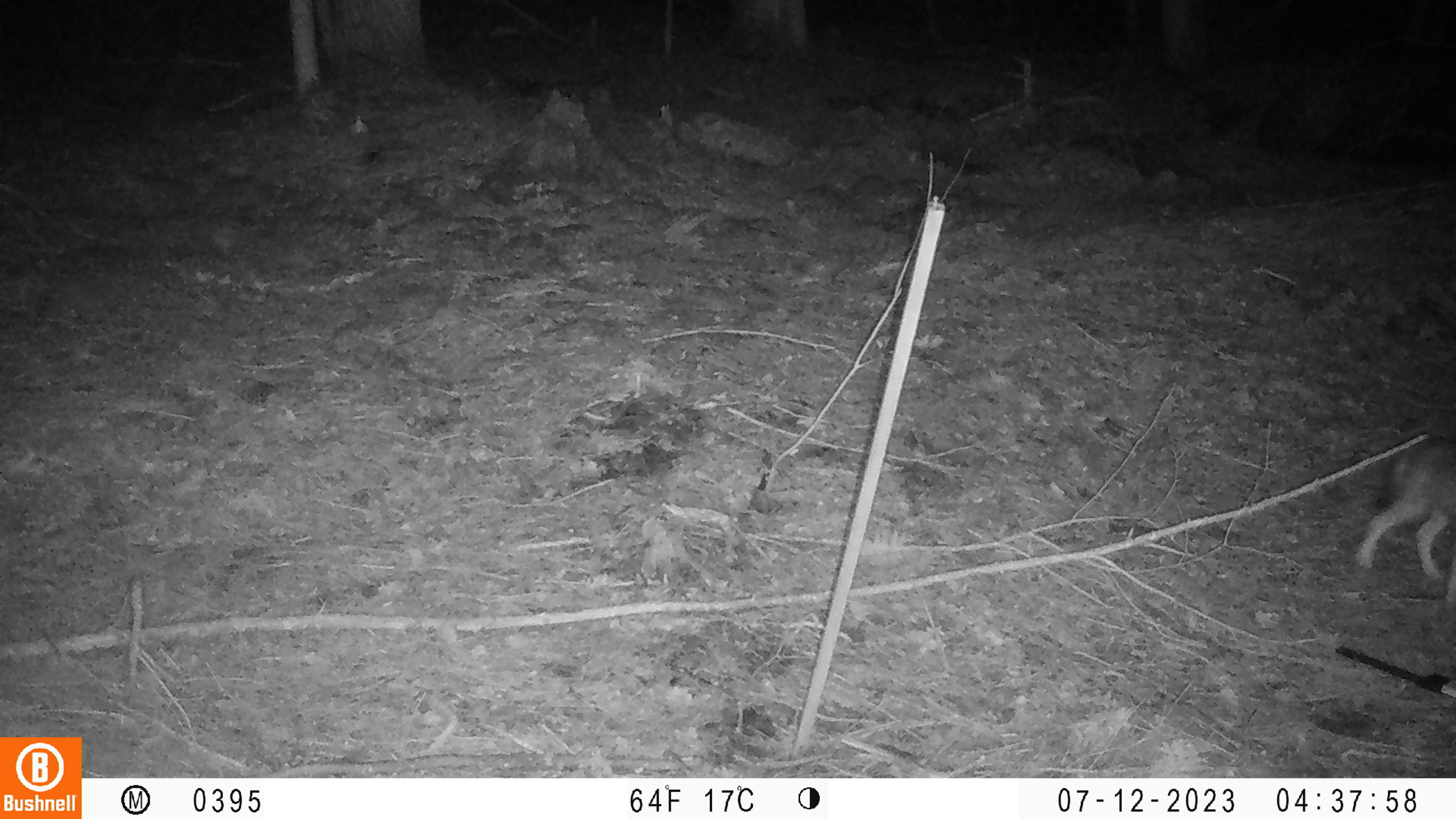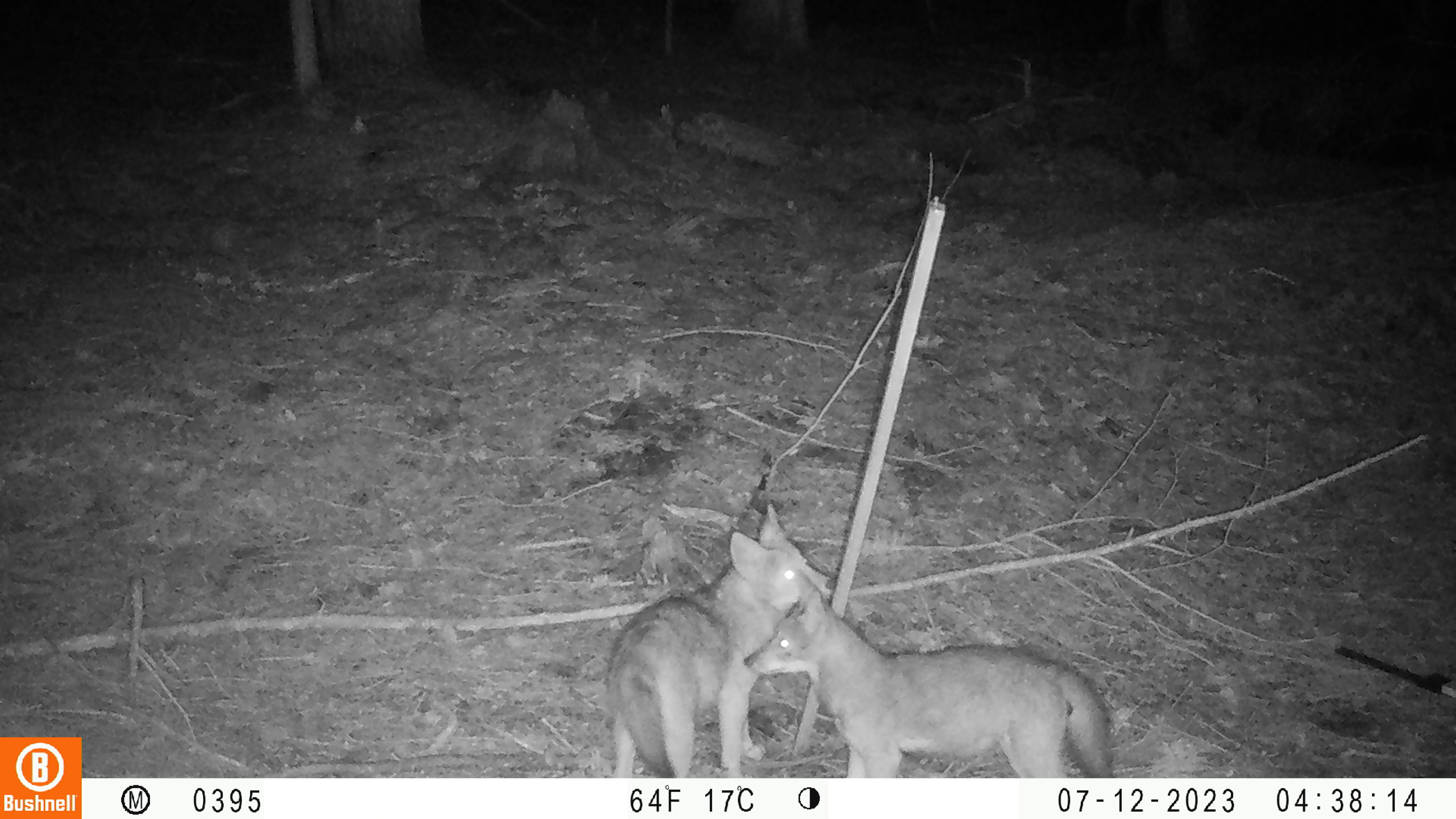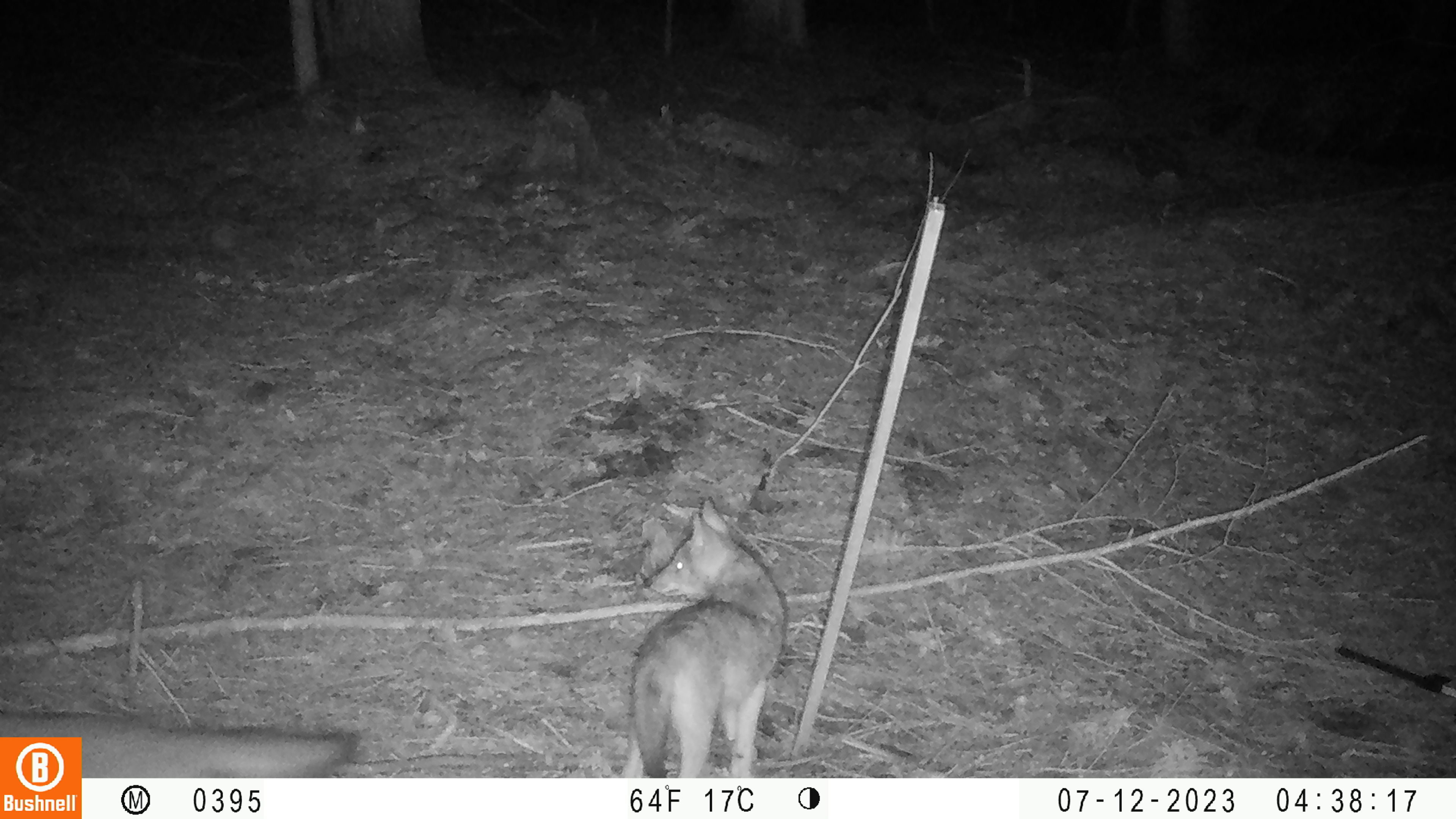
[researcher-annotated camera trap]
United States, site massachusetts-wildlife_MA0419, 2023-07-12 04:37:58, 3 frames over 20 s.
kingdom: Animalia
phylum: Chordata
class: Mammalia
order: Carnivora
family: Canidae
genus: Urocyon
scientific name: Urocyon cinereoargenteus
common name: gray fox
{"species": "gray fox (Urocyon cinereoargenteus)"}